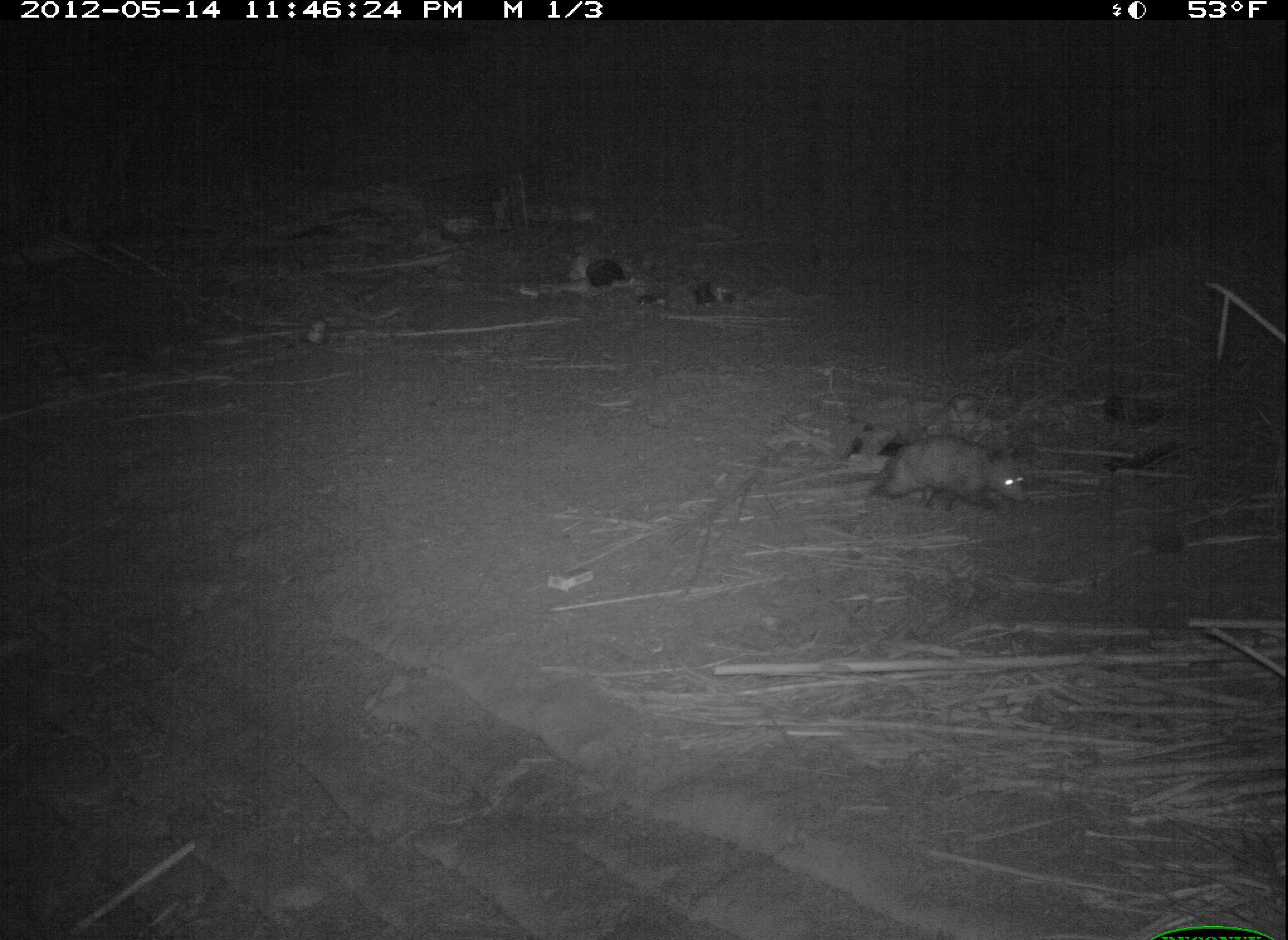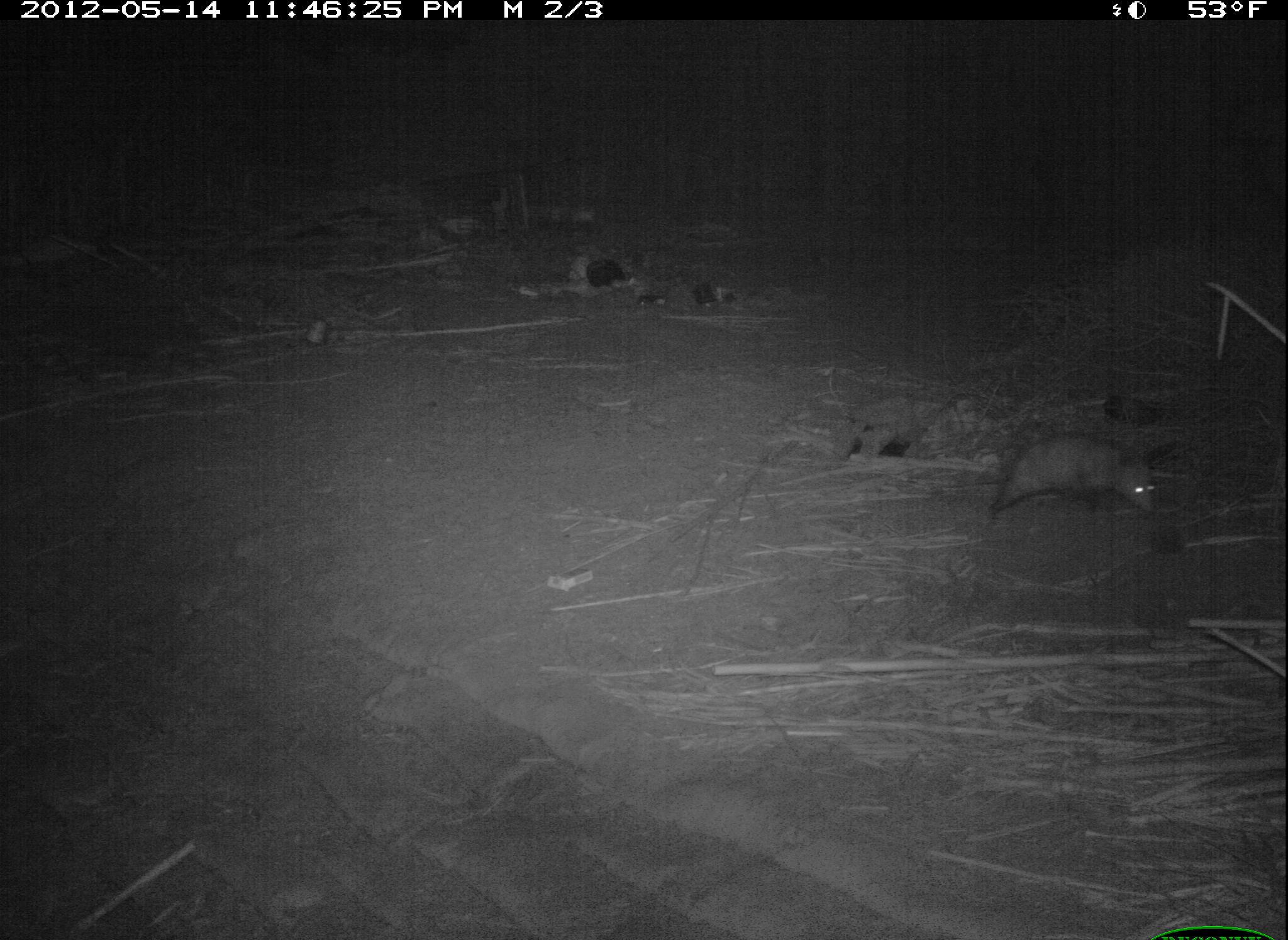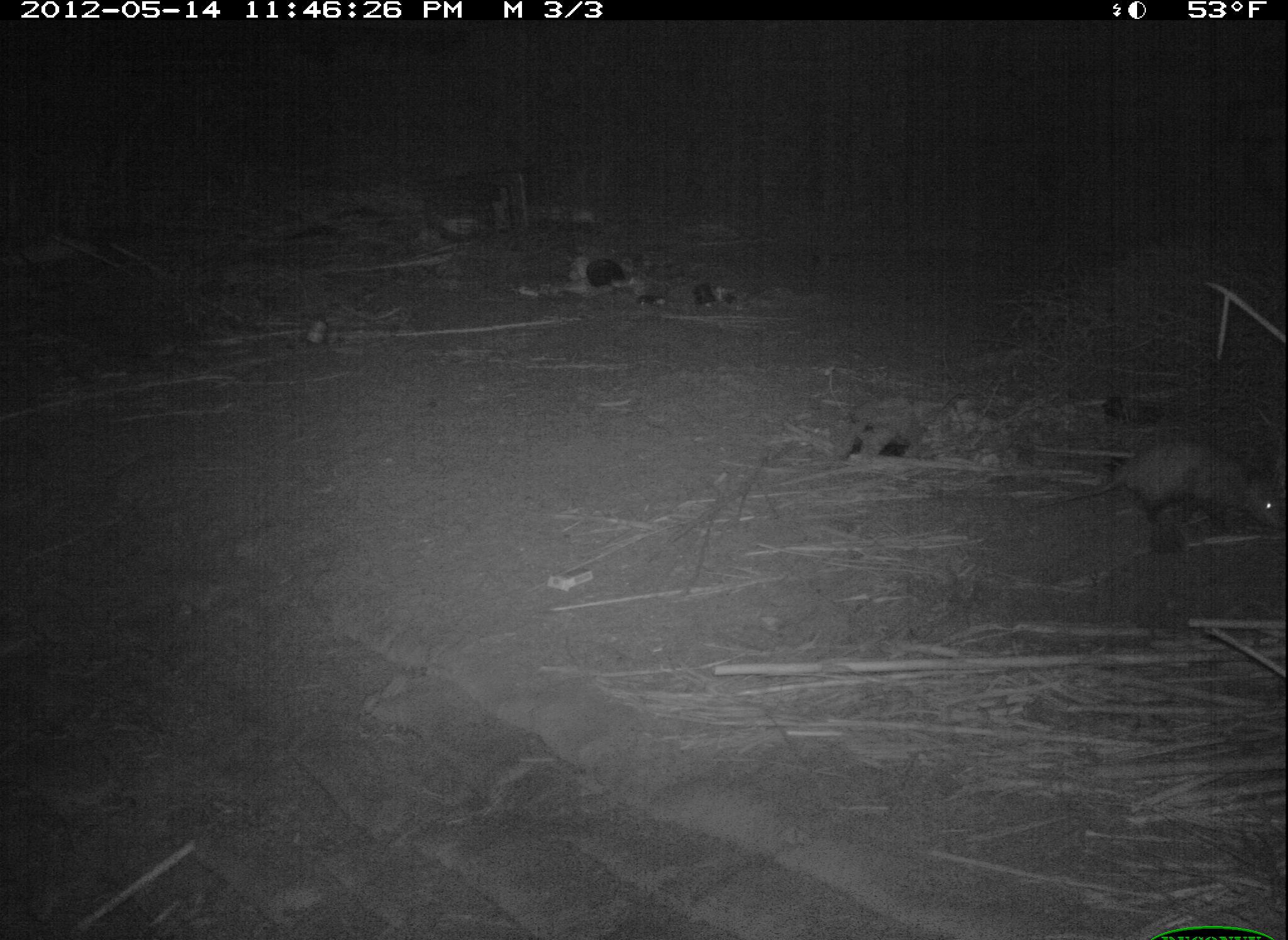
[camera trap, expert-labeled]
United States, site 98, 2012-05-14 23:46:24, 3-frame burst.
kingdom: Animalia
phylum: Chordata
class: Mammalia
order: Didelphimorphia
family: Didelphidae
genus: Didelphis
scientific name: Didelphis virginiana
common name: virginia opossum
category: opossum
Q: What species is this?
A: Opossum (virginia opossum) (Didelphis virginiana).